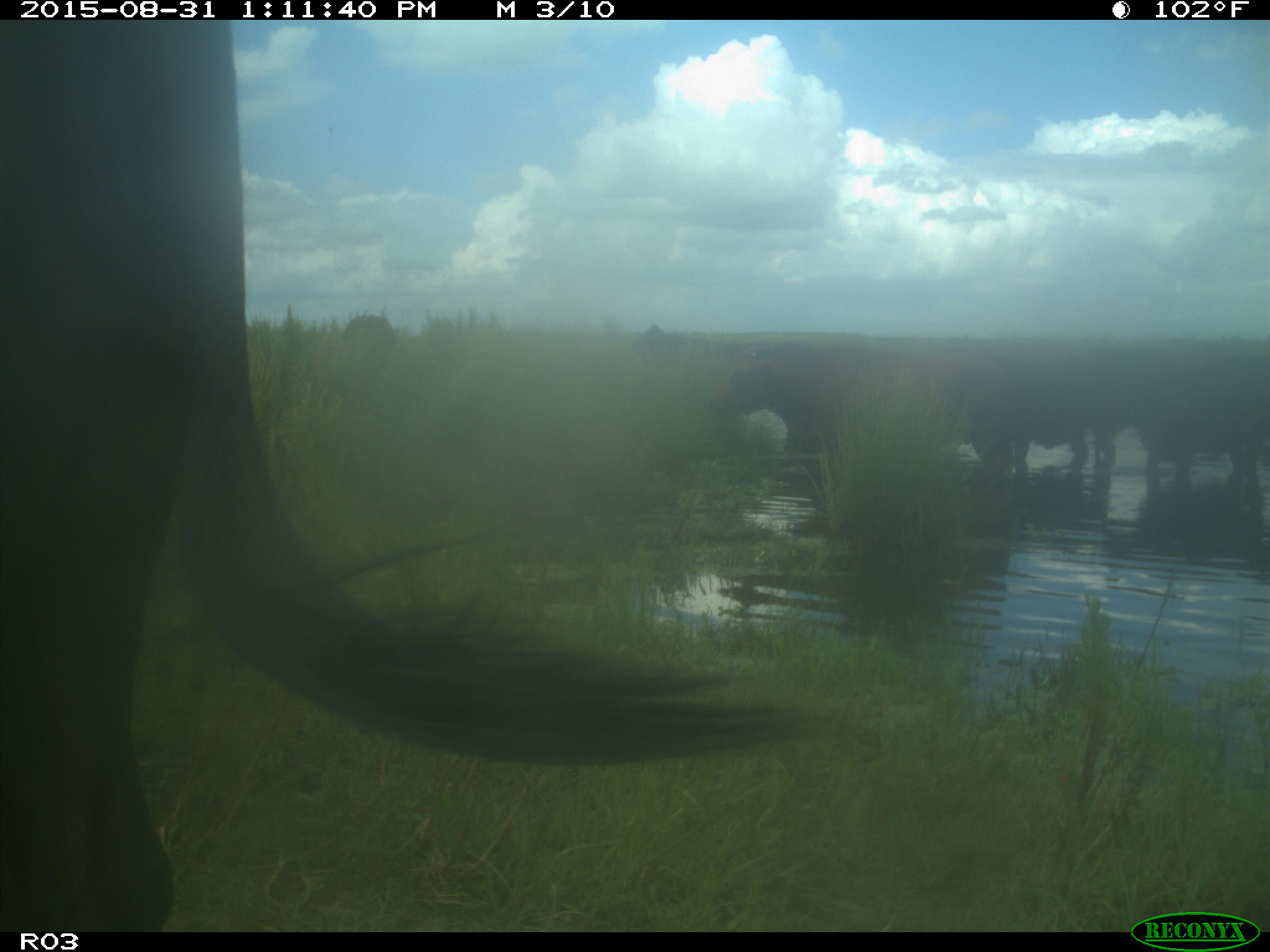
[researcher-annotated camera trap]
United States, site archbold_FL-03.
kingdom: Animalia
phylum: Chordata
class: Mammalia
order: Artiodactyla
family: Bovidae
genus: Bos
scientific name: Bos taurus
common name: domestic cow